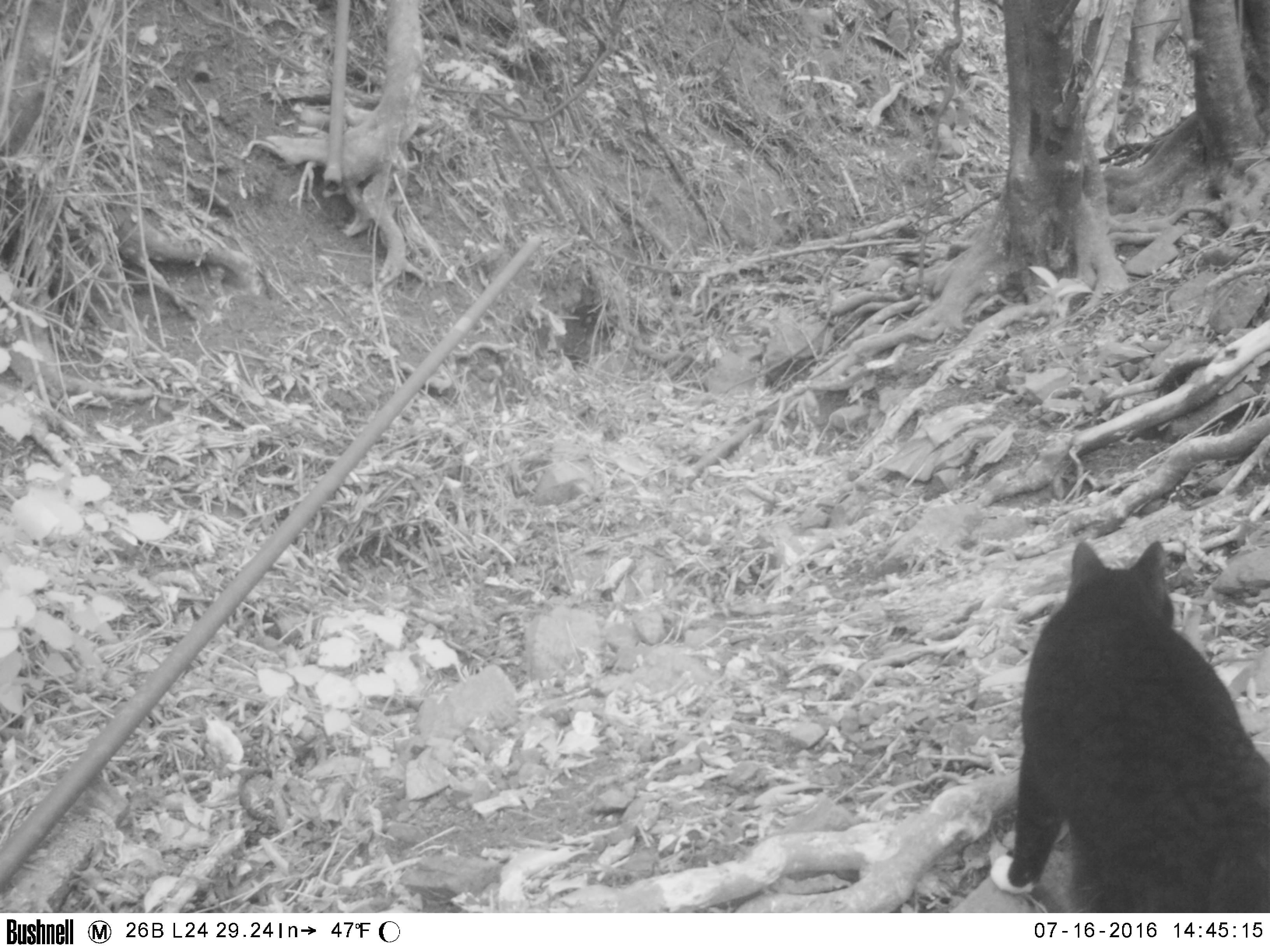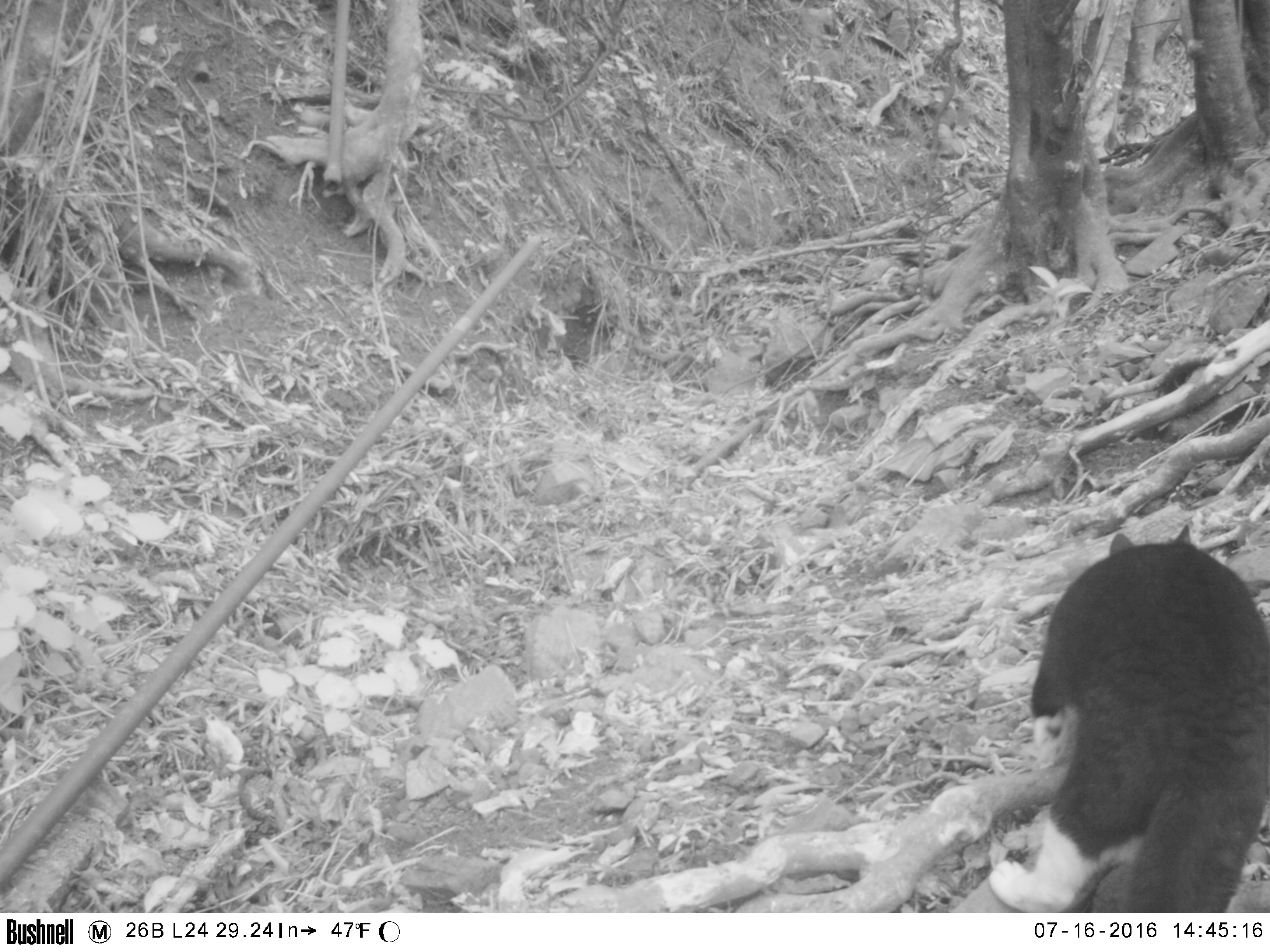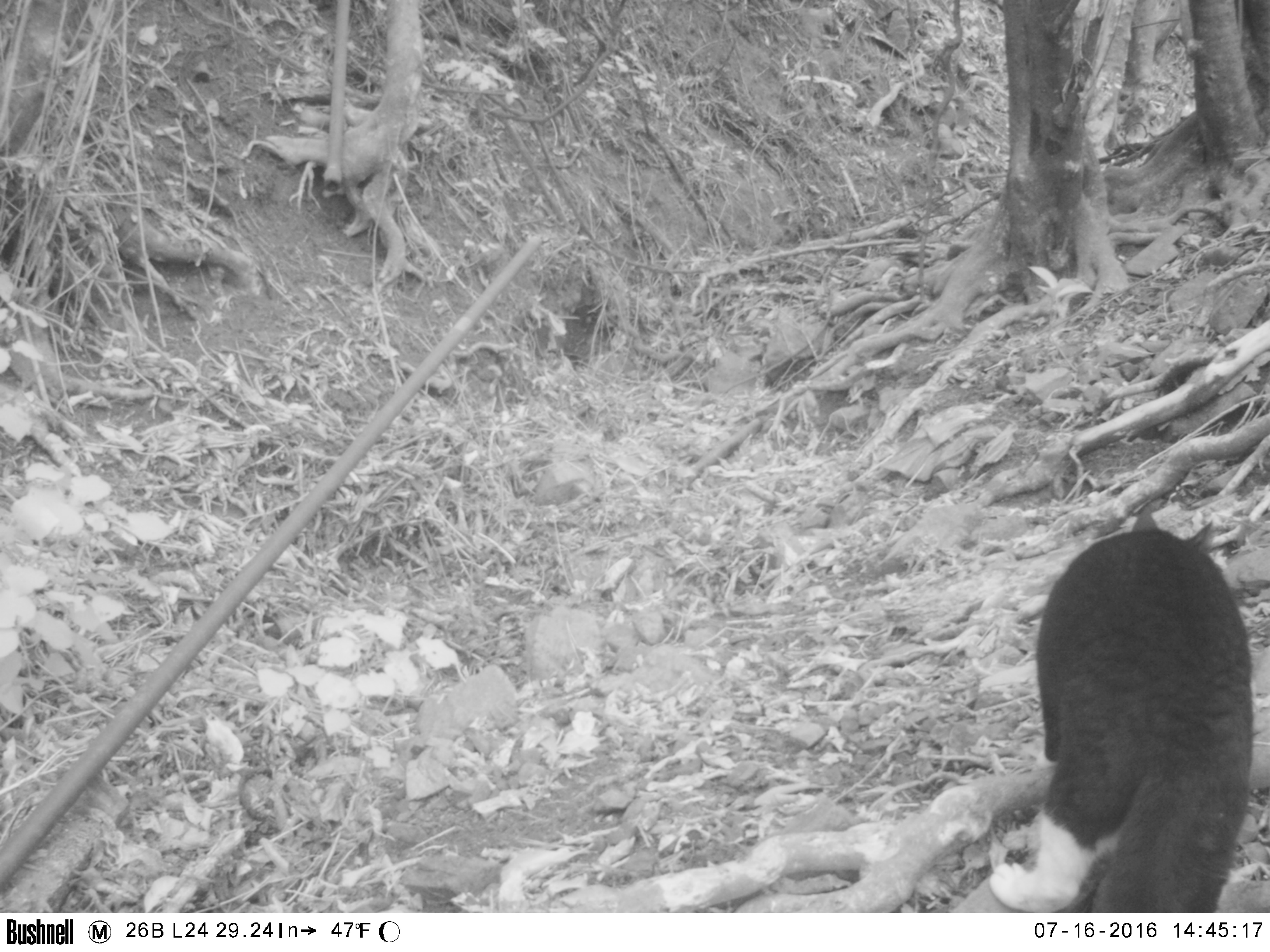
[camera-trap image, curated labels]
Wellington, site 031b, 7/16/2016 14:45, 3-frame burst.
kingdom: Animalia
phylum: Chordata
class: Mammalia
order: Carnivora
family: Felidae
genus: Felis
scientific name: Felis catus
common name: cat